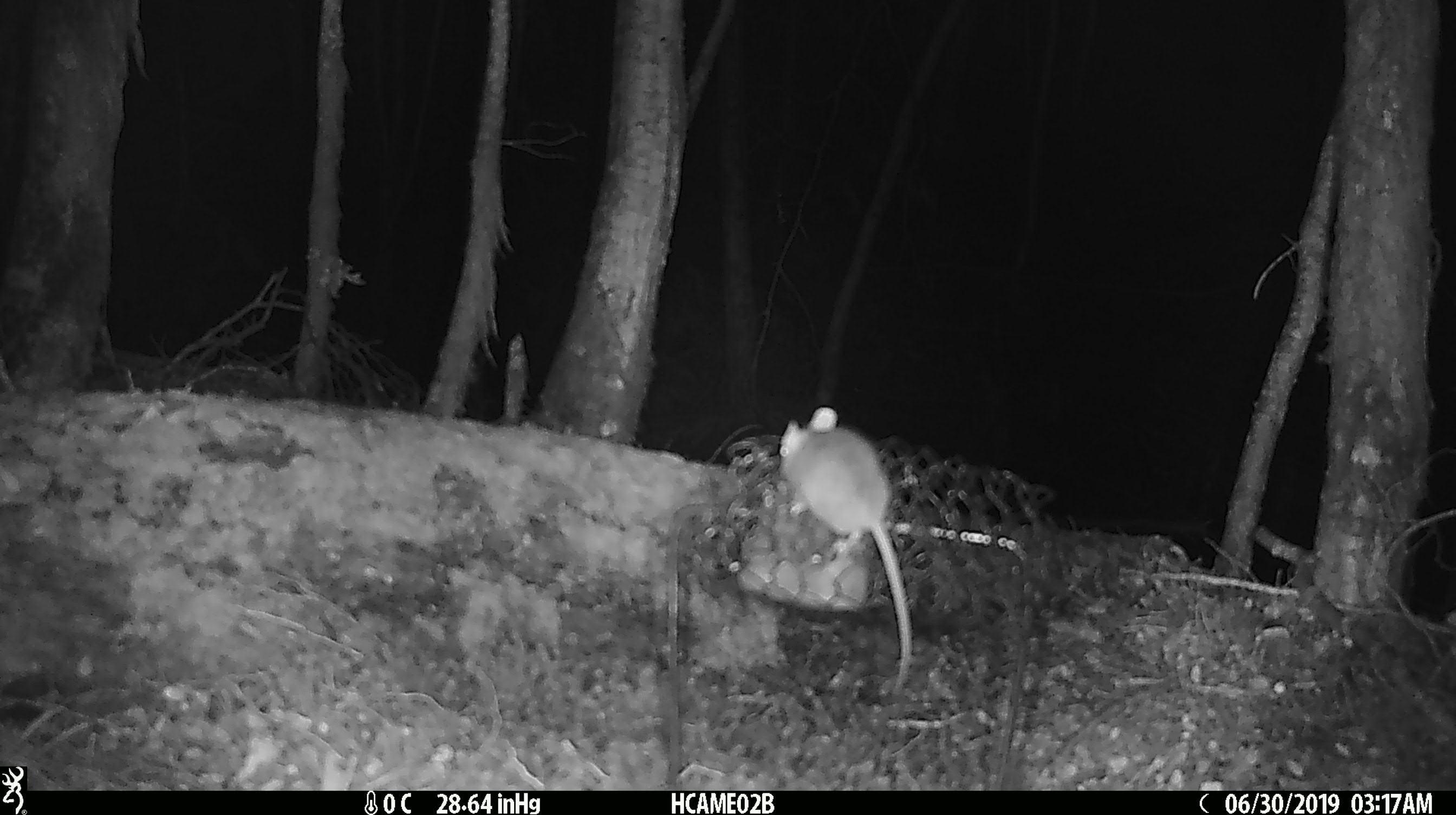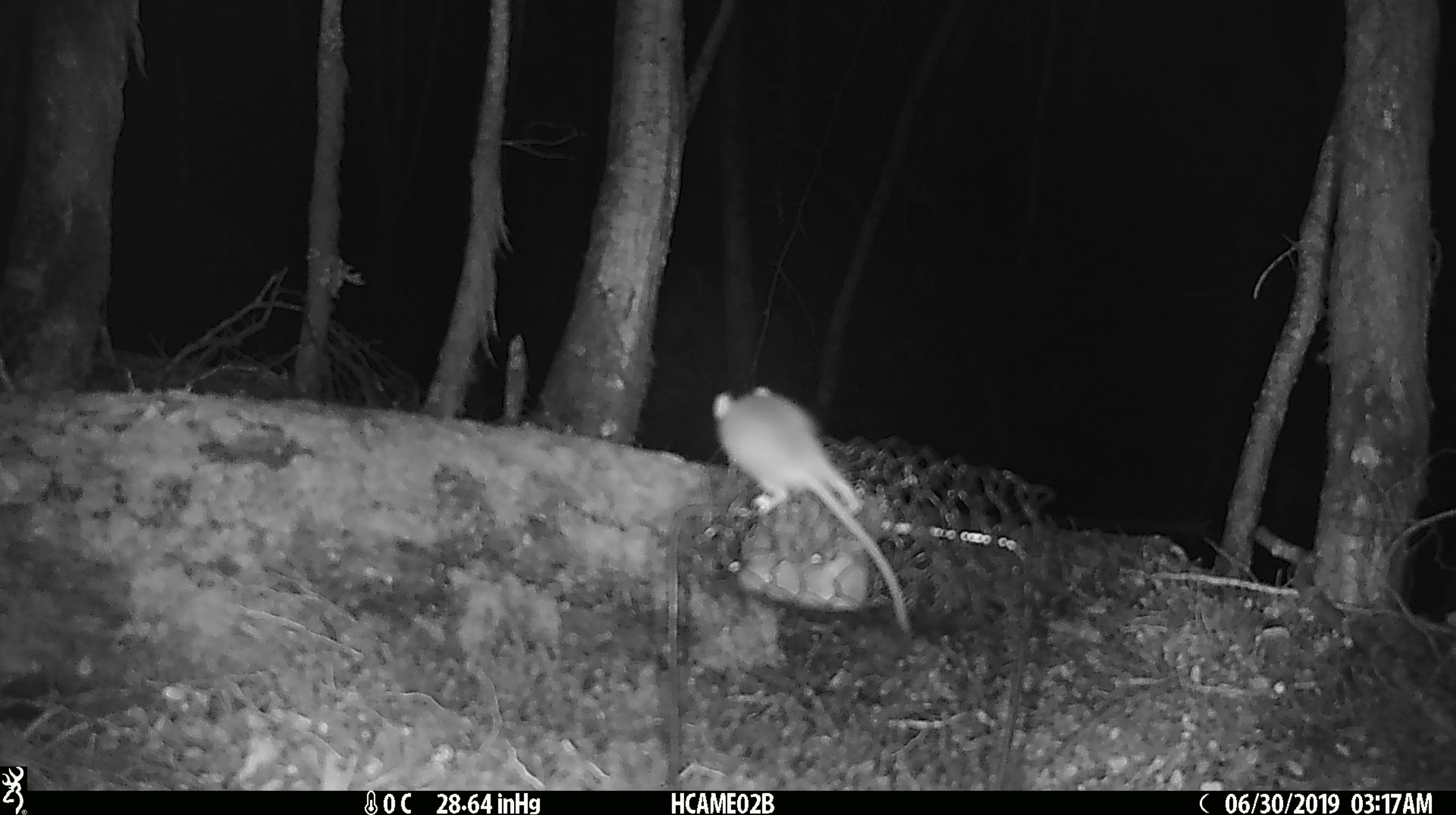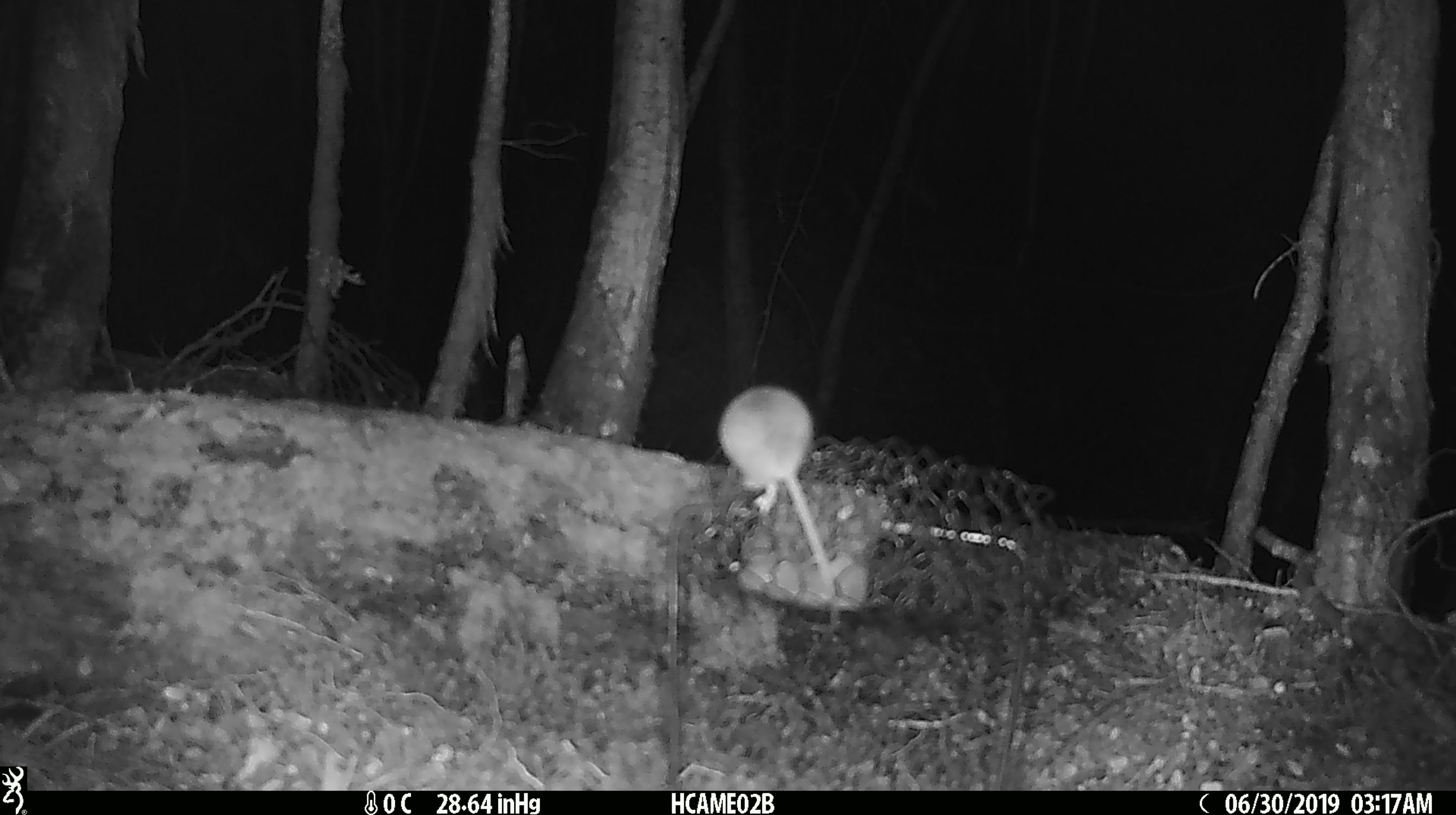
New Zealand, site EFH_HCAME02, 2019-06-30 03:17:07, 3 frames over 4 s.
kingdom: Animalia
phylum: Chordata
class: Mammalia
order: Rodentia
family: Muridae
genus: Mus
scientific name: Mus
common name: mouse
Mouse (Mus).